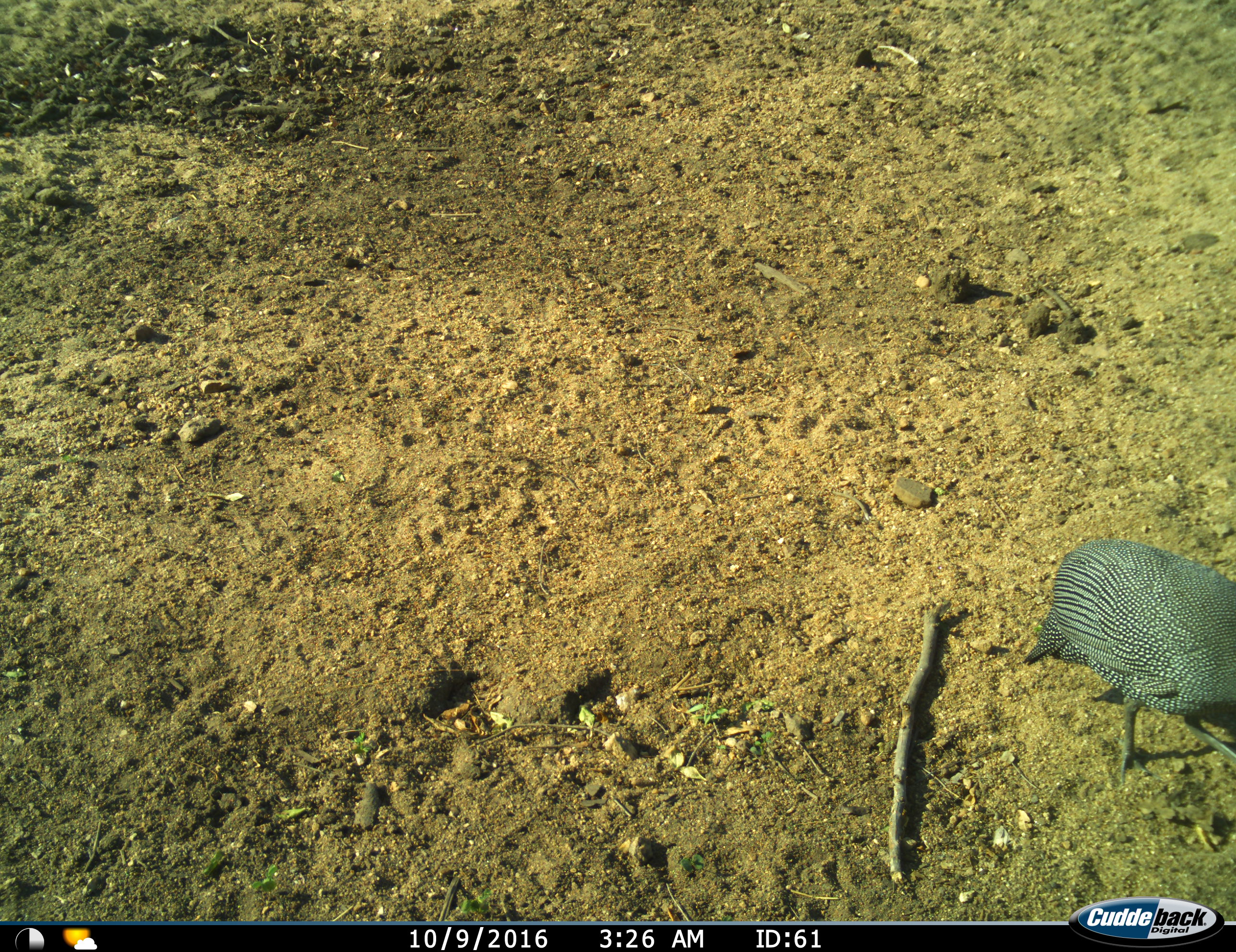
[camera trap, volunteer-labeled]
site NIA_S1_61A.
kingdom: Animalia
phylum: Chordata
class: Aves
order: Galliformes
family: Numididae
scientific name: Numididae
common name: guineafowl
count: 1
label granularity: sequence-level